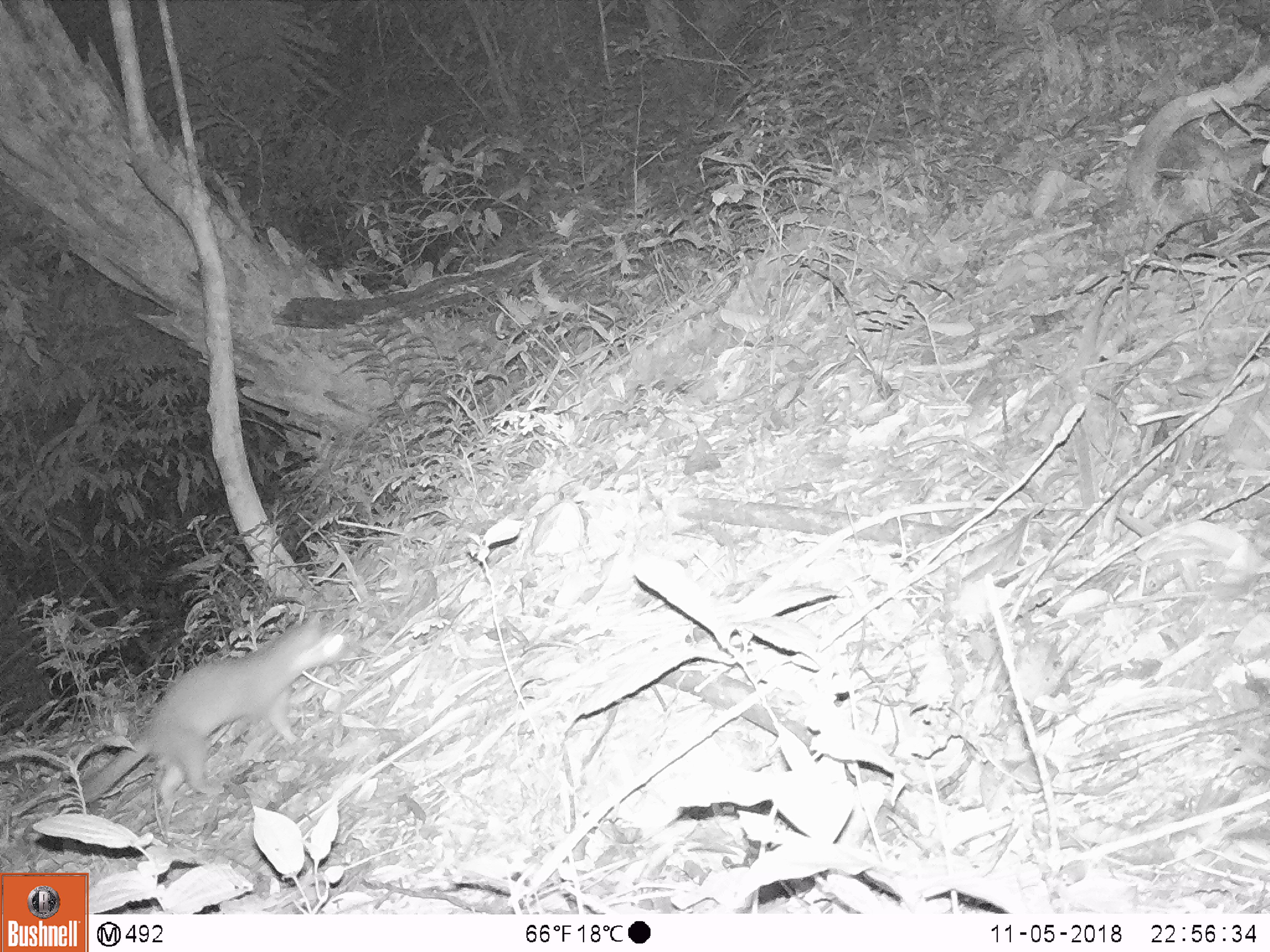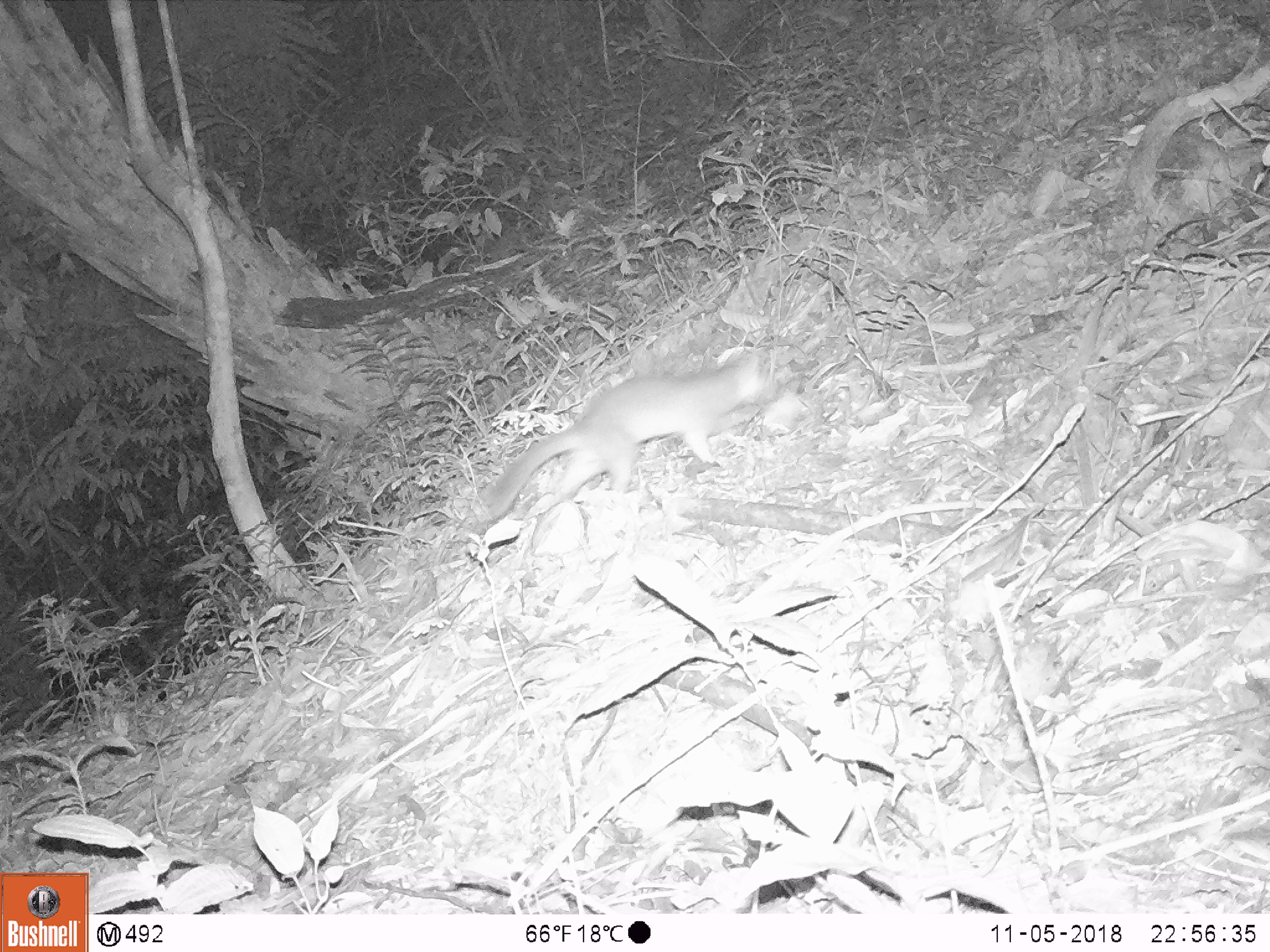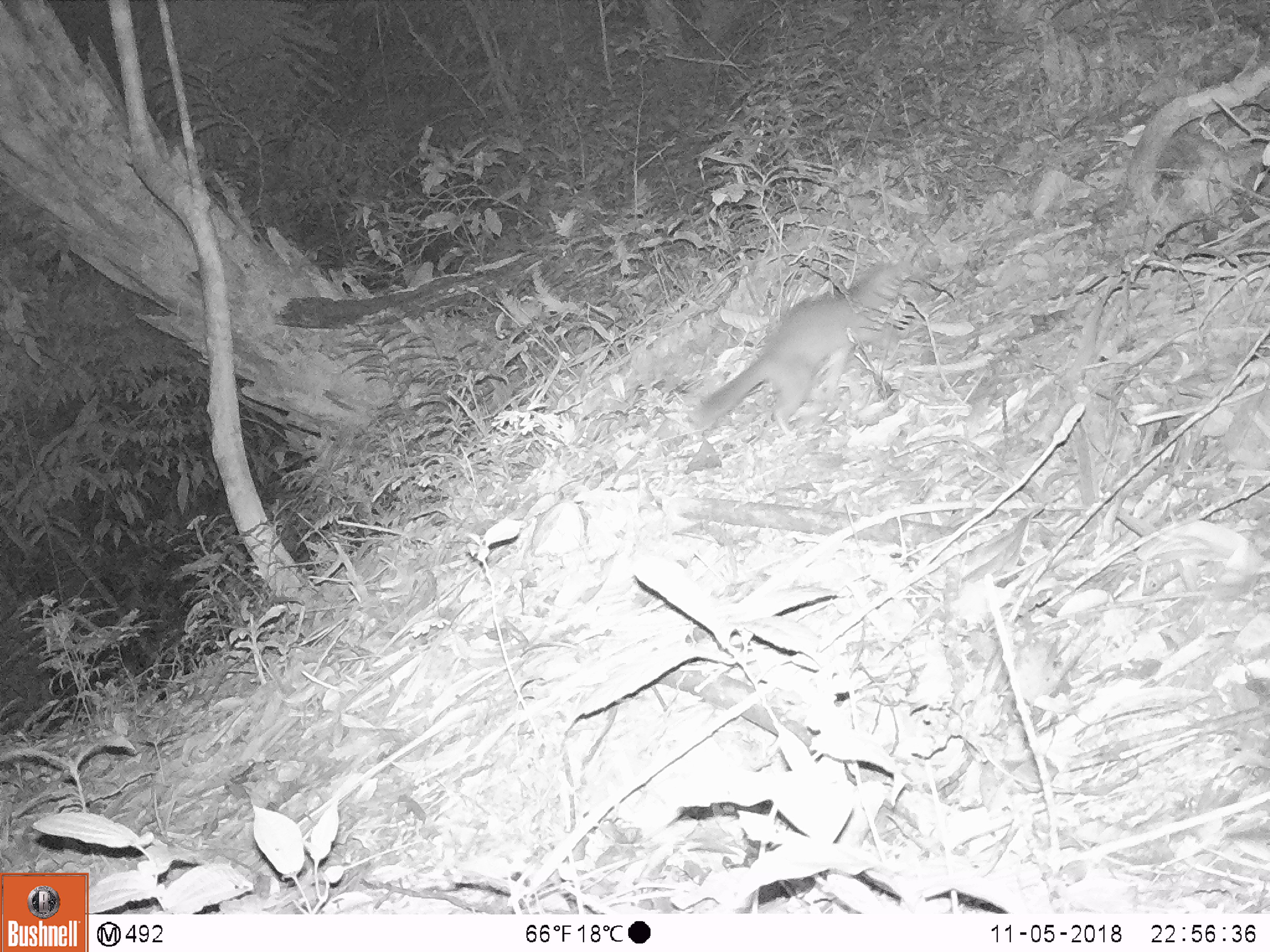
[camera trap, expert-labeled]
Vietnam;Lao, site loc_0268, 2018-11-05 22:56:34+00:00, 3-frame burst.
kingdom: Animalia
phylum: Chordata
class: Mammalia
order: Carnivora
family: Mustelidae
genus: Melogale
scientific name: Melogale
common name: ferret badger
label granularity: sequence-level